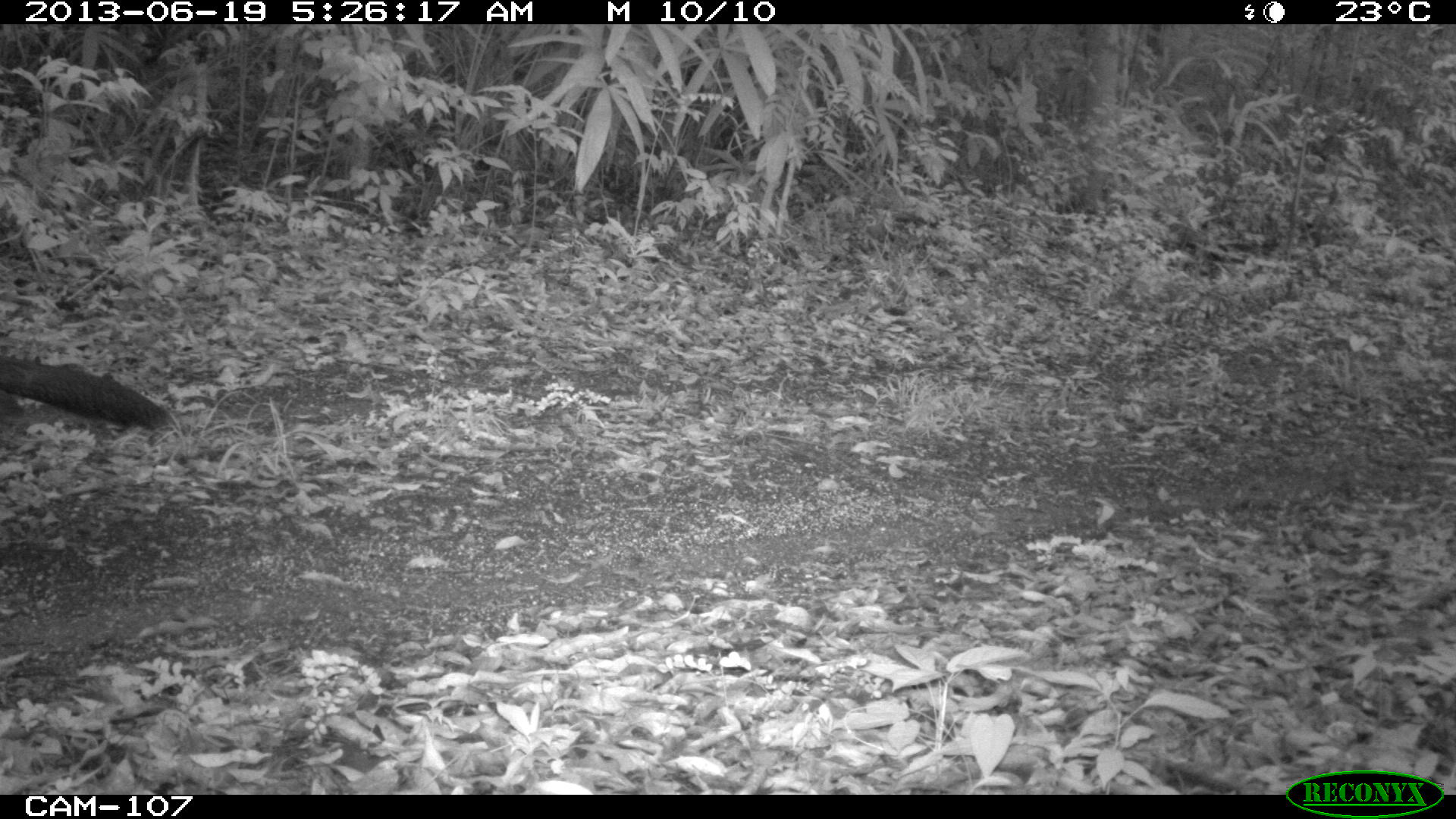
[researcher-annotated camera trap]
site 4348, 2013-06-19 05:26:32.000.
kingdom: Animalia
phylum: Chordata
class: Aves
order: Galliformes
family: Cracidae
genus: Crax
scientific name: Crax rubra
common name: great curassow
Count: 1.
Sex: female.